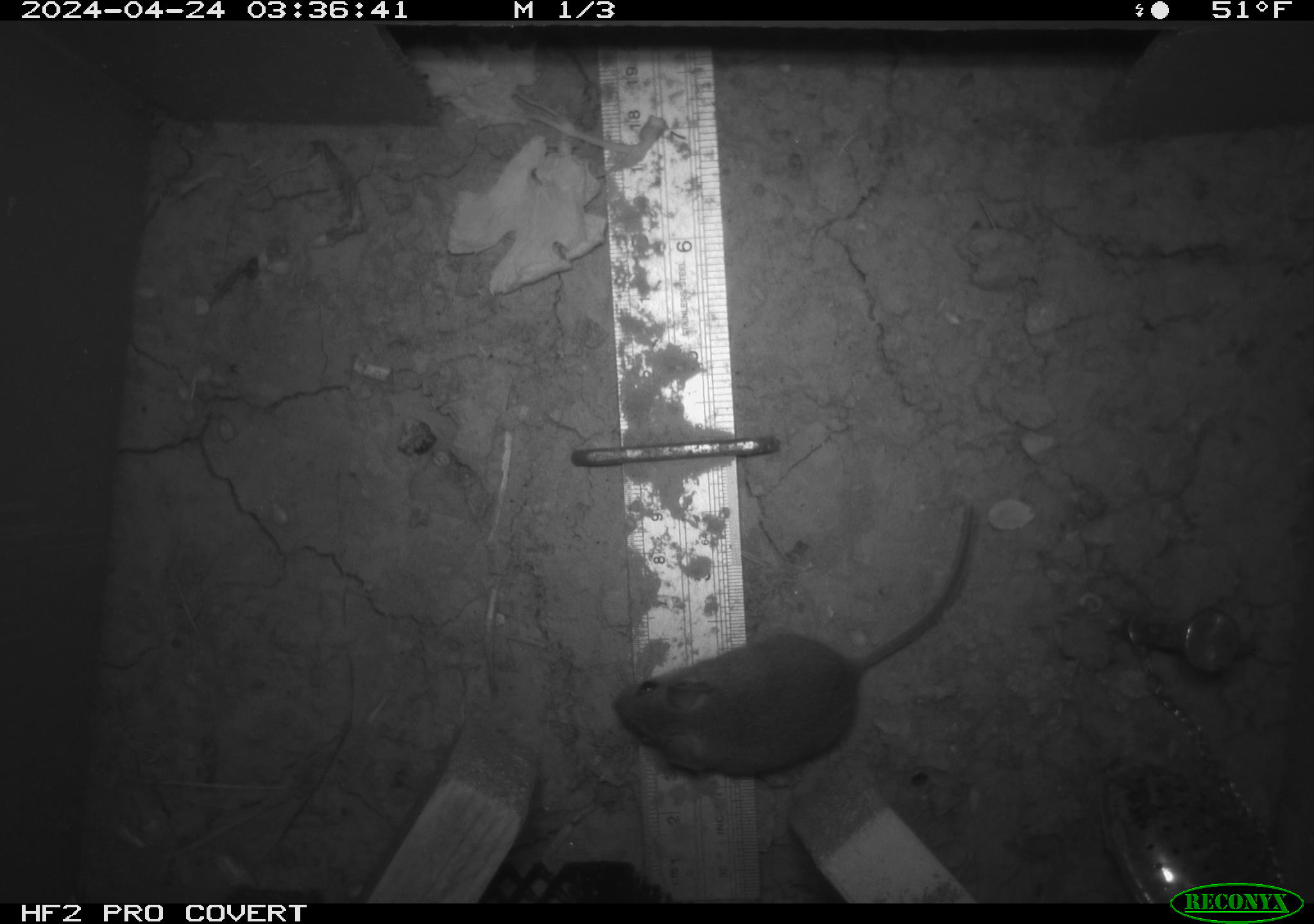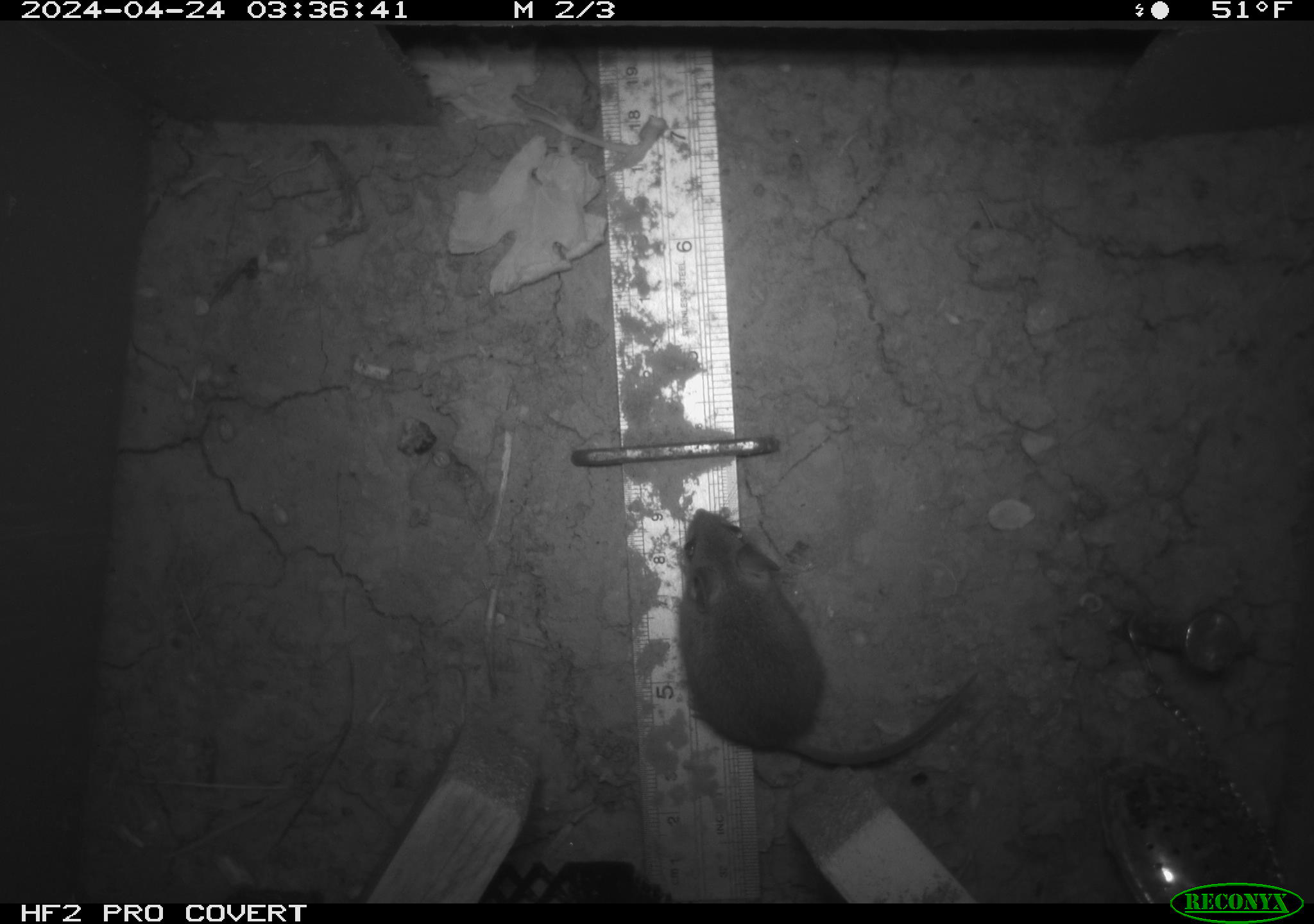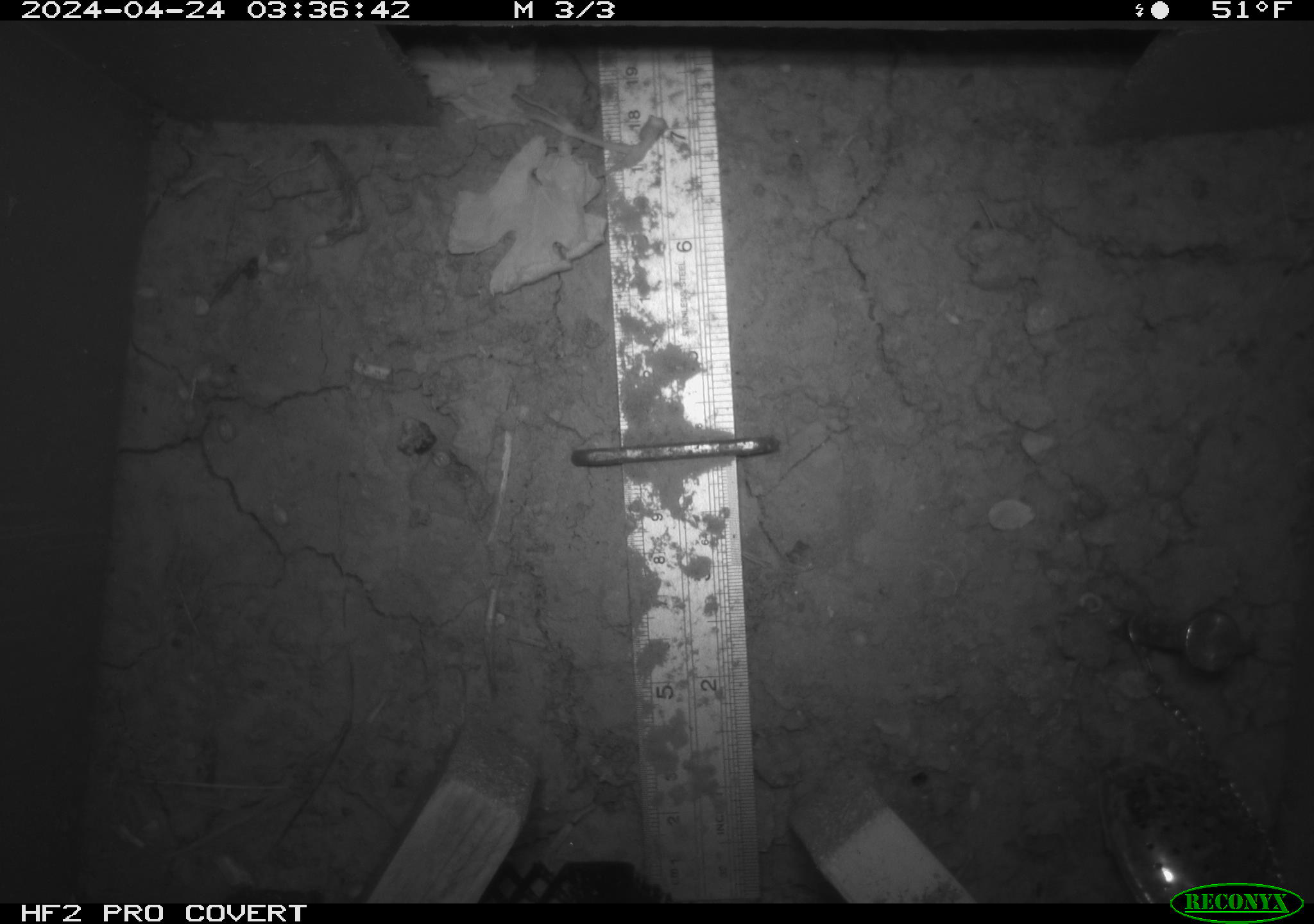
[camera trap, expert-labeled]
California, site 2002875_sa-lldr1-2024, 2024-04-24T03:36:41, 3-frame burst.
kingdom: Animalia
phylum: Chordata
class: Mammalia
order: Rodentia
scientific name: Rodentia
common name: mouse species